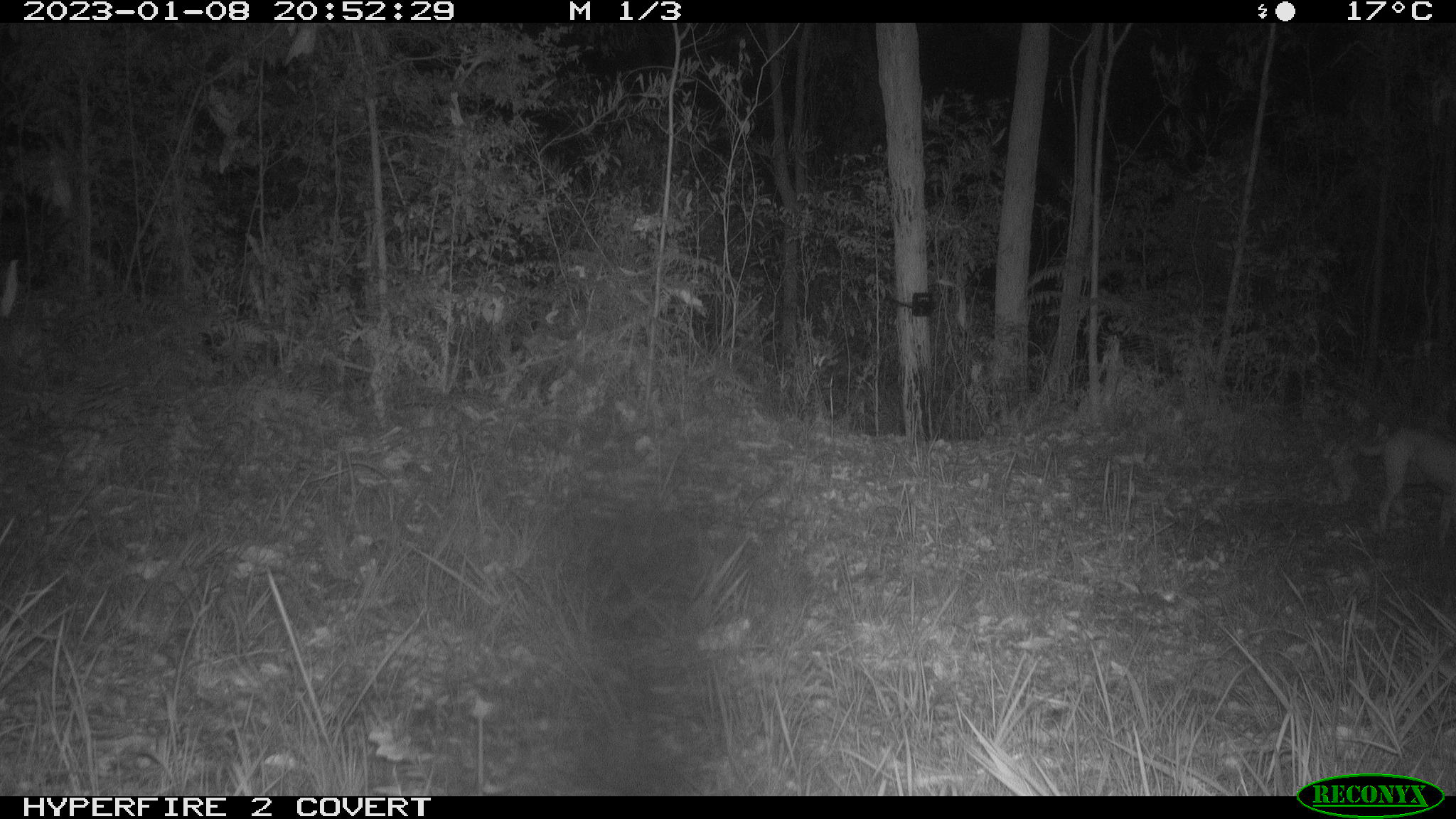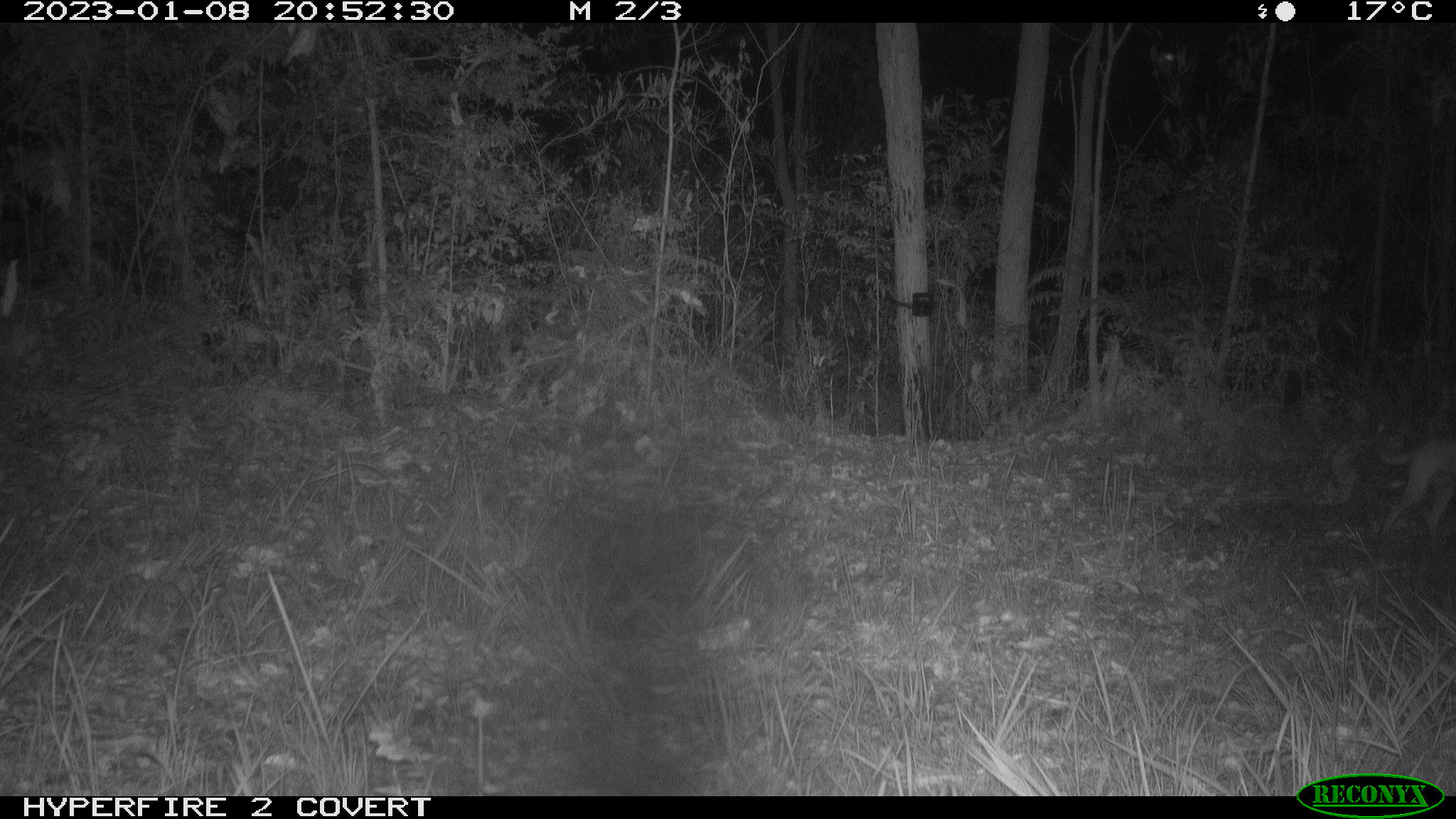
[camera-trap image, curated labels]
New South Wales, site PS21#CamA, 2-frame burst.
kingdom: Animalia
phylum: Chordata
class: Mammalia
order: Carnivora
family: Canidae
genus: Canis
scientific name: Canis familiaris dingo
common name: dingo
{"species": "dingo (Canis familiaris dingo)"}